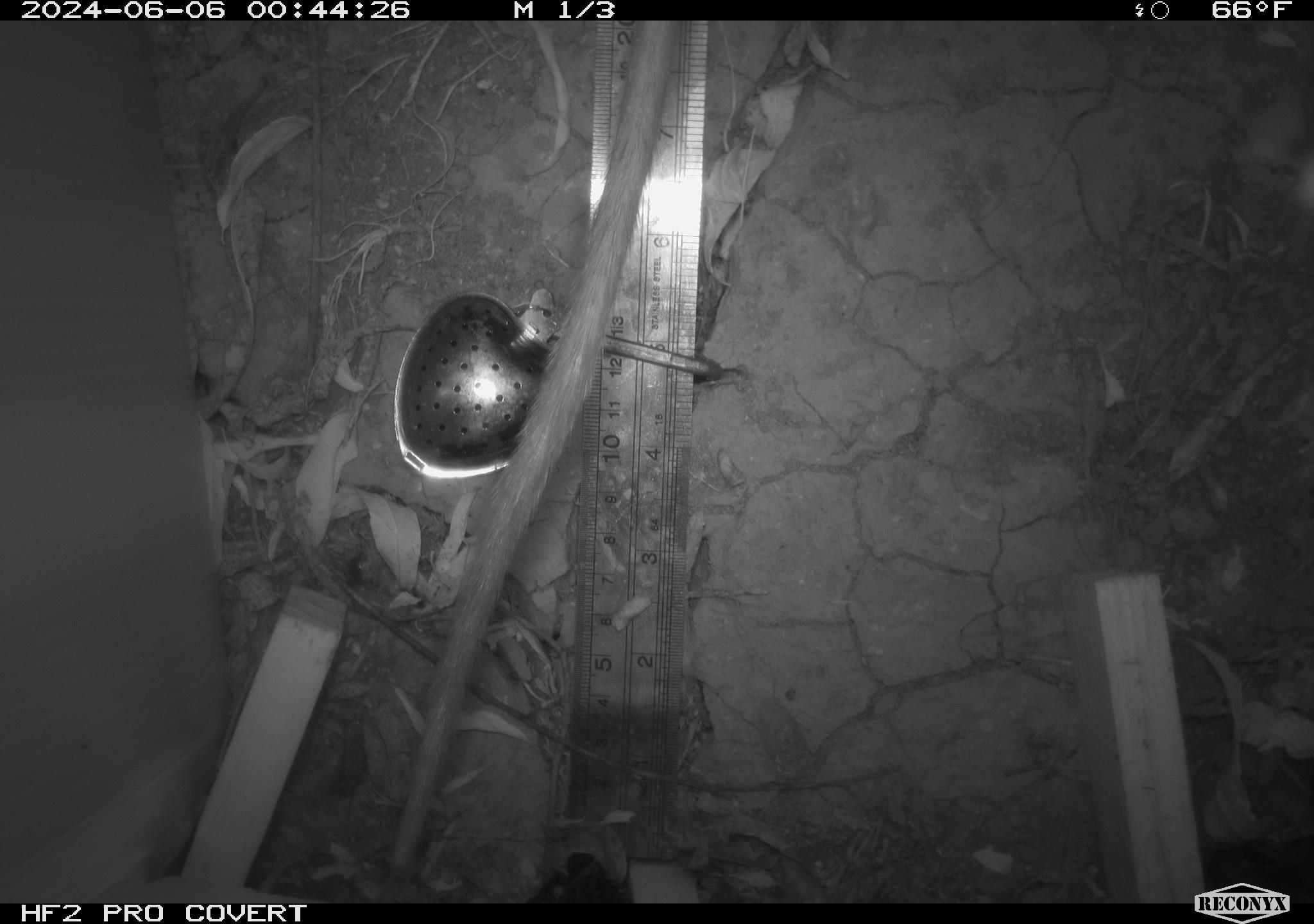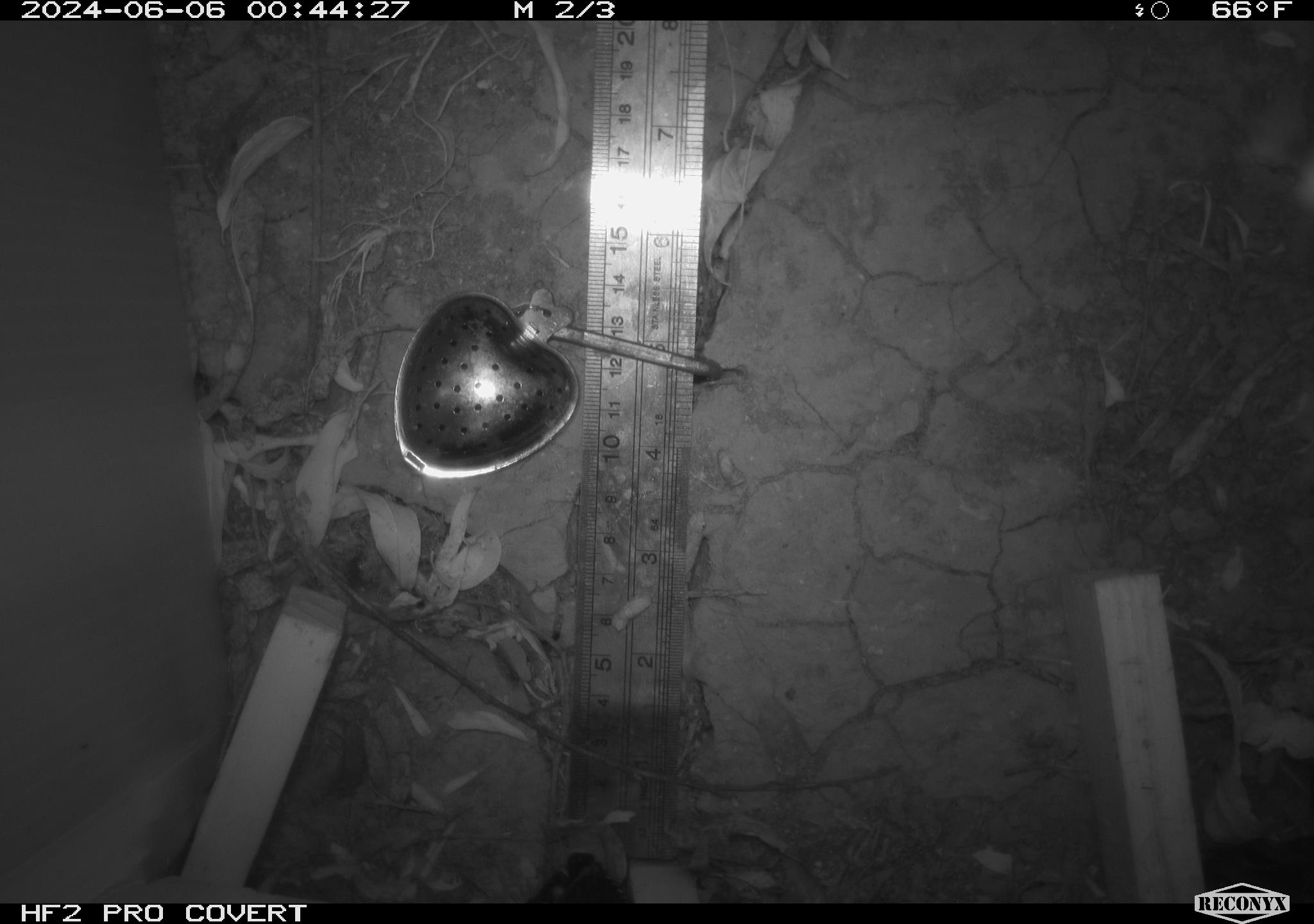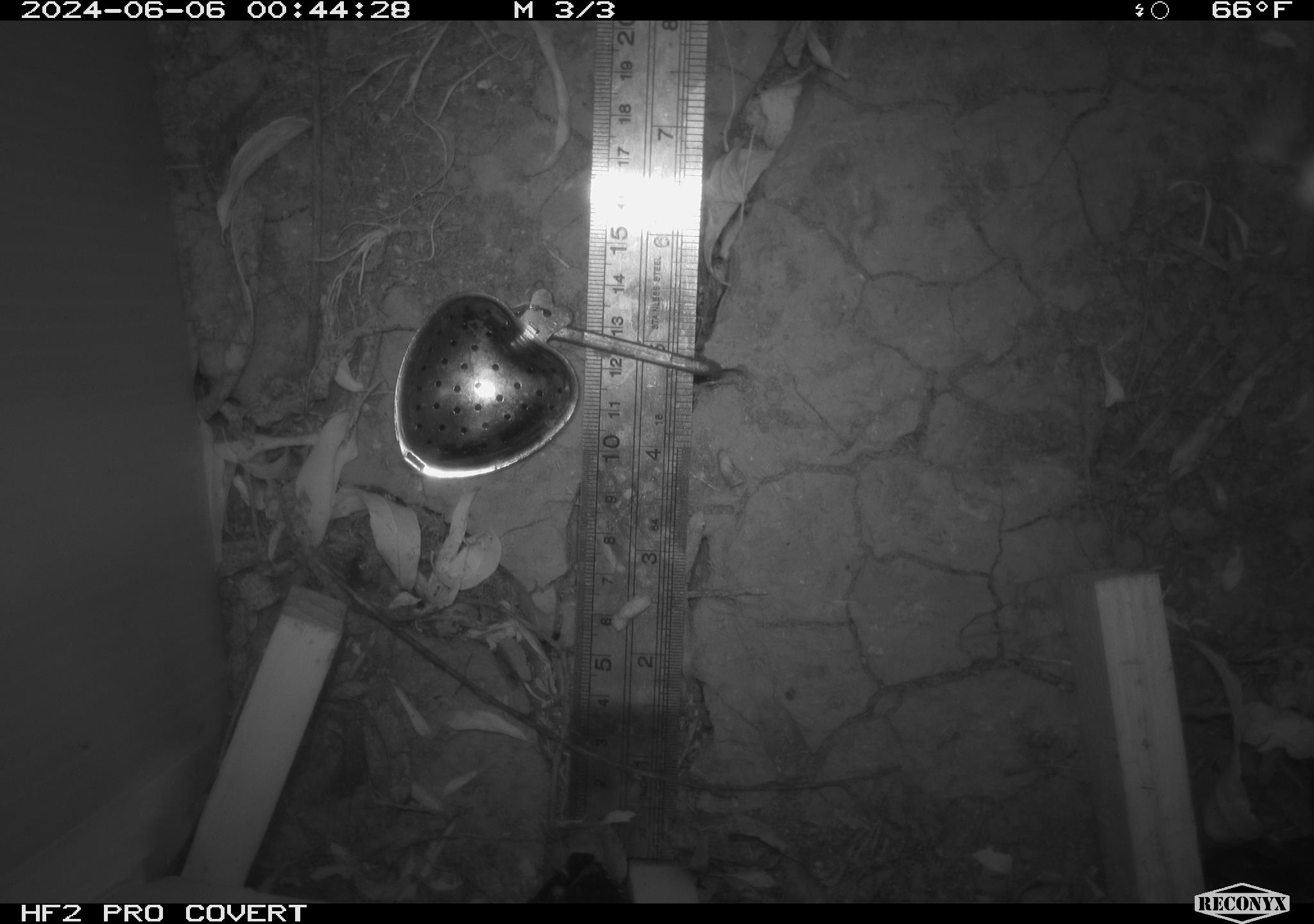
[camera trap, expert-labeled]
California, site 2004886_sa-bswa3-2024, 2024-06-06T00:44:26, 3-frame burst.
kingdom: Animalia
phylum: Chordata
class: Mammalia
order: Rodentia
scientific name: Rodentia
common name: woodrat or rat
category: woodrat or rat species